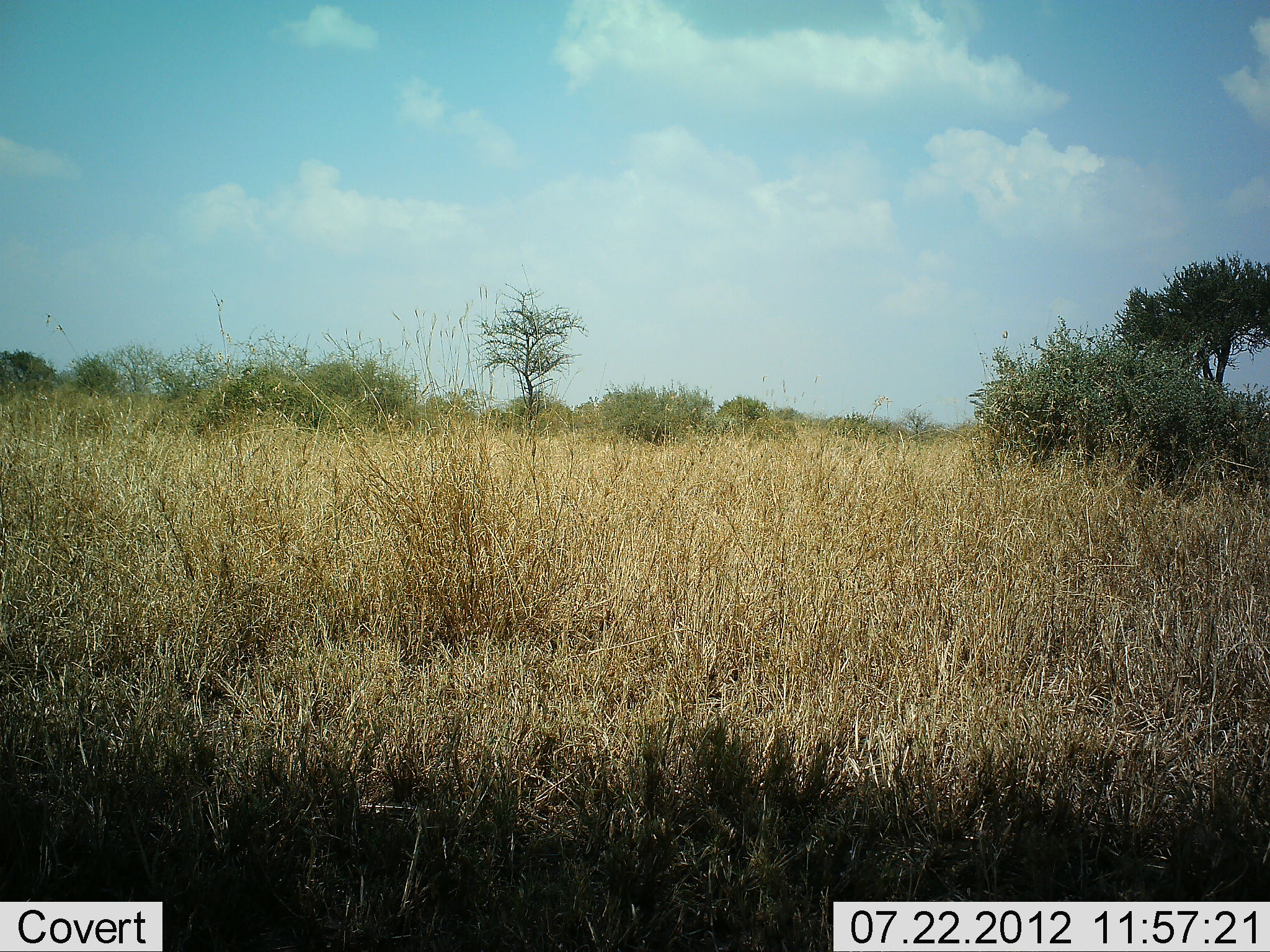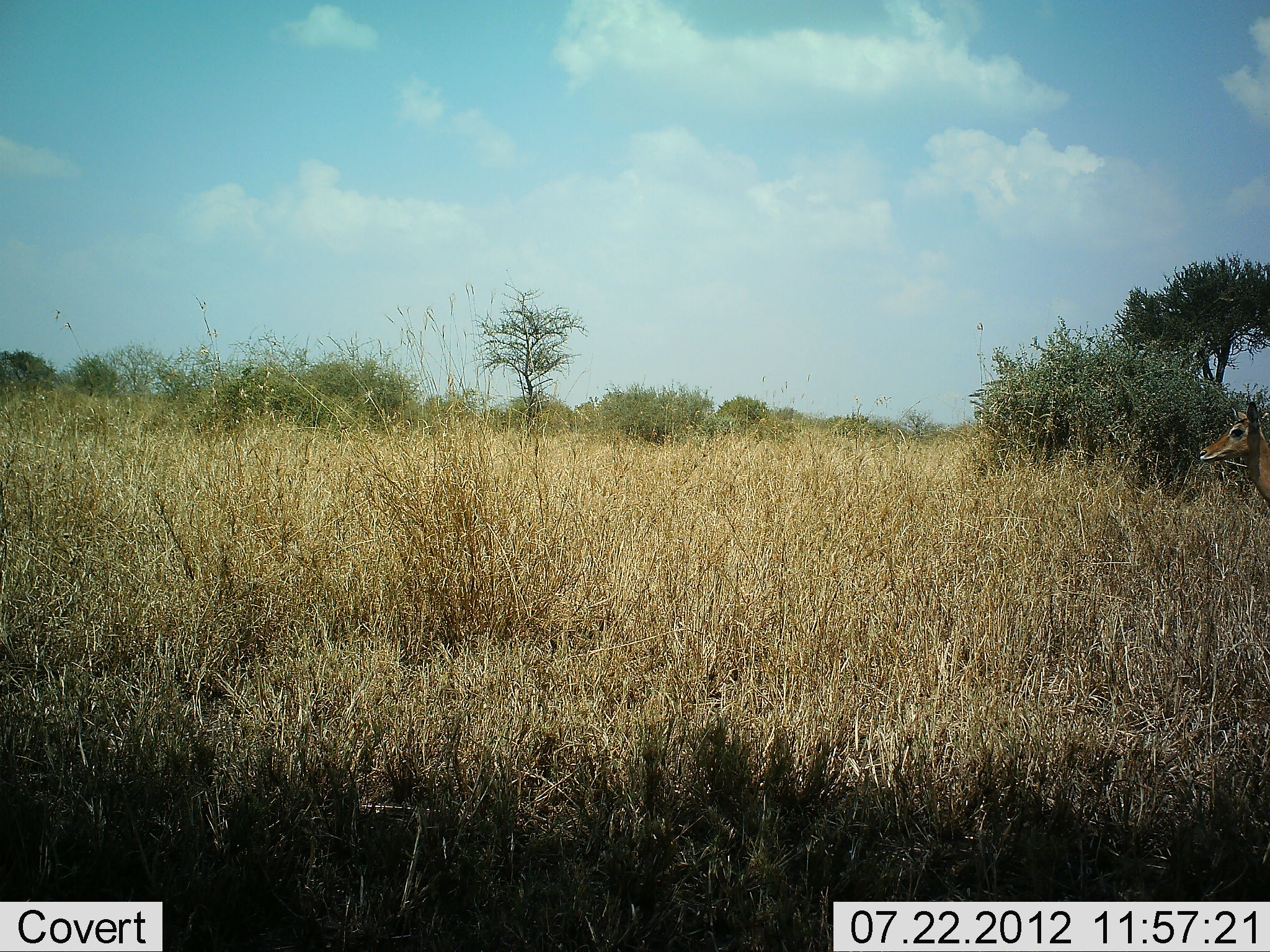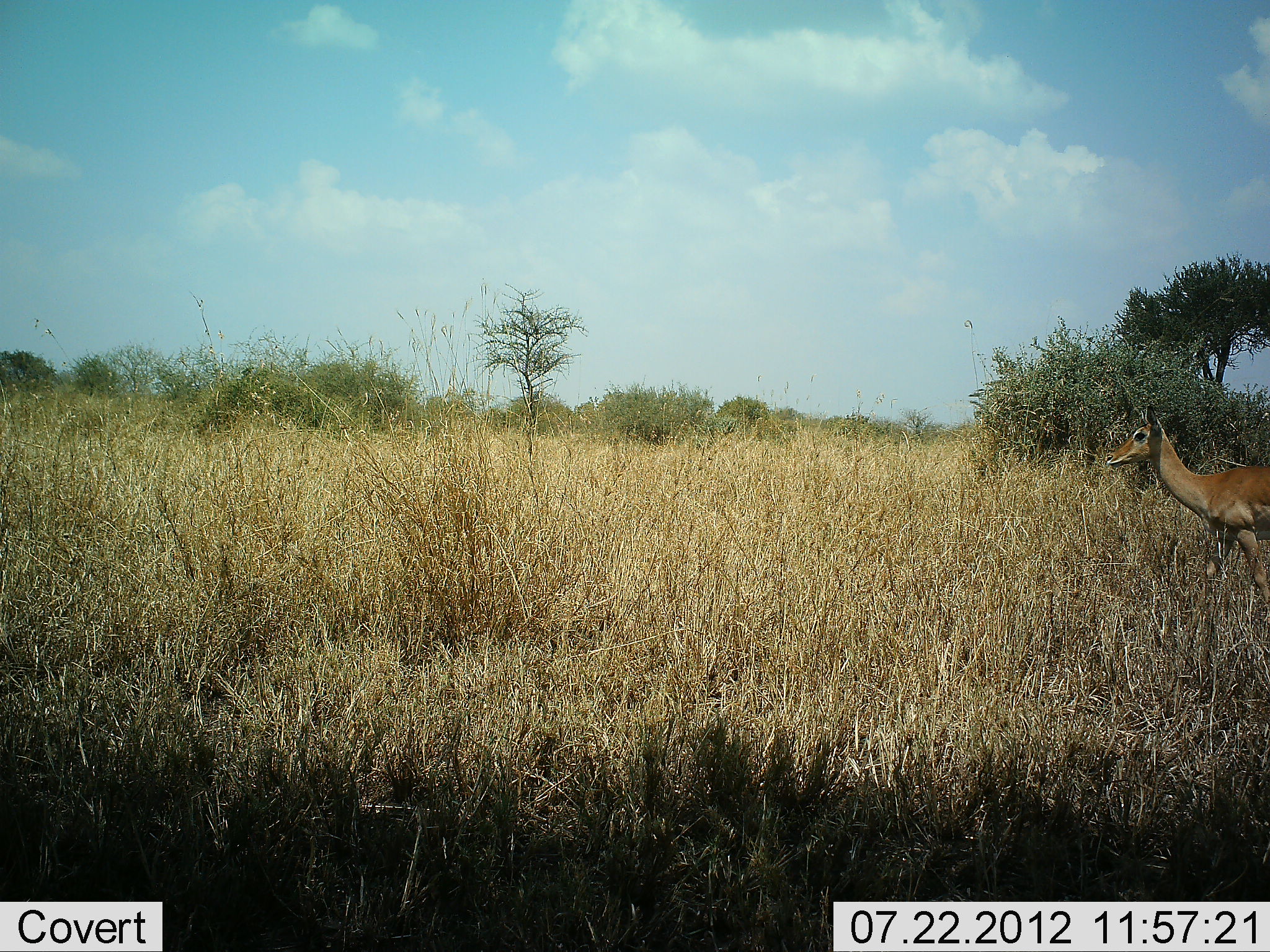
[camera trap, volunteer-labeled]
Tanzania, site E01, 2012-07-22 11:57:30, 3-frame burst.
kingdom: Animalia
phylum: Chordata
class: Mammalia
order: Artiodactyla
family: Bovidae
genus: Aepyceros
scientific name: Aepyceros melampus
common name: impala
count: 1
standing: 10%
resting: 0%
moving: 90%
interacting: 0%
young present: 0%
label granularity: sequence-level